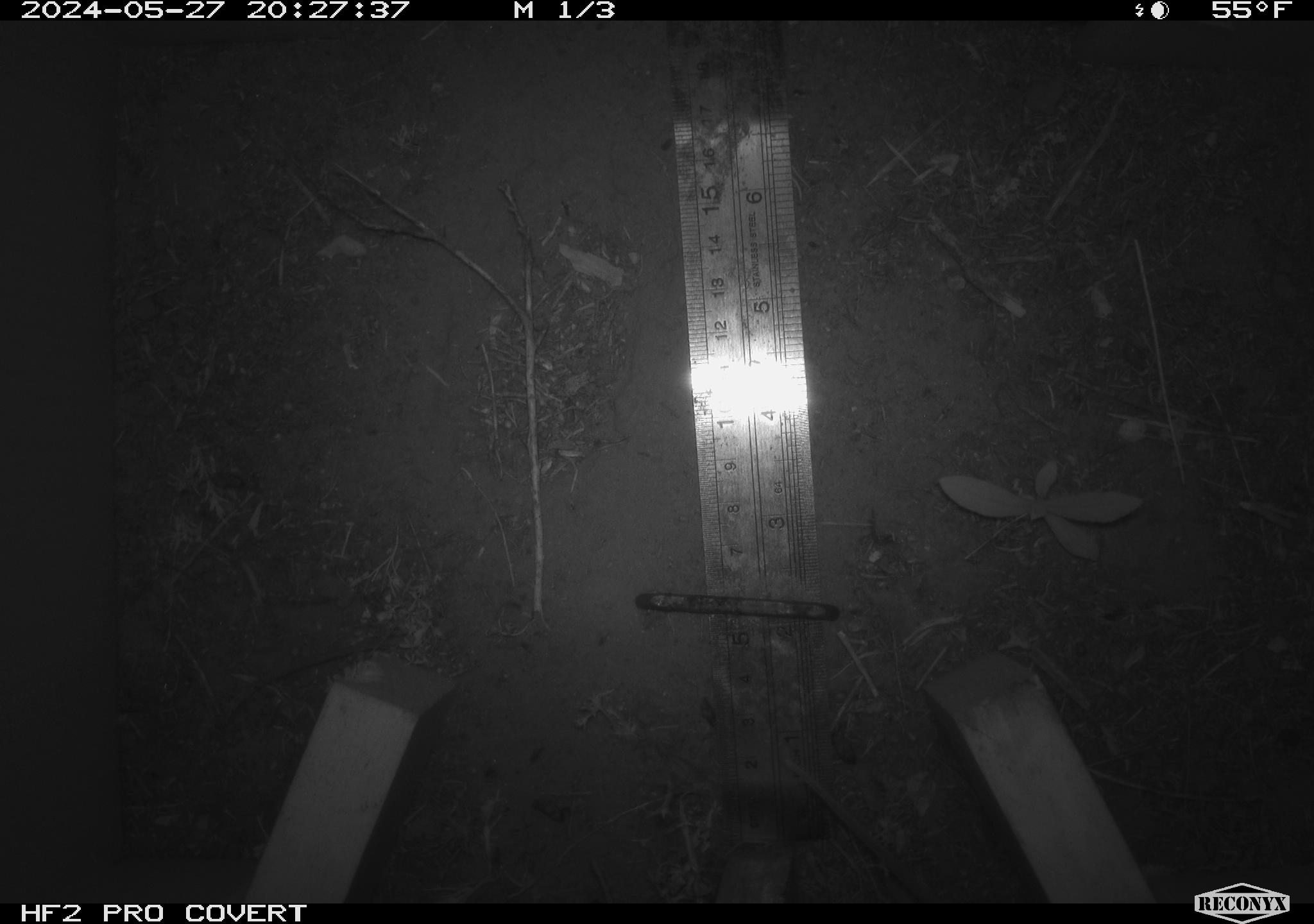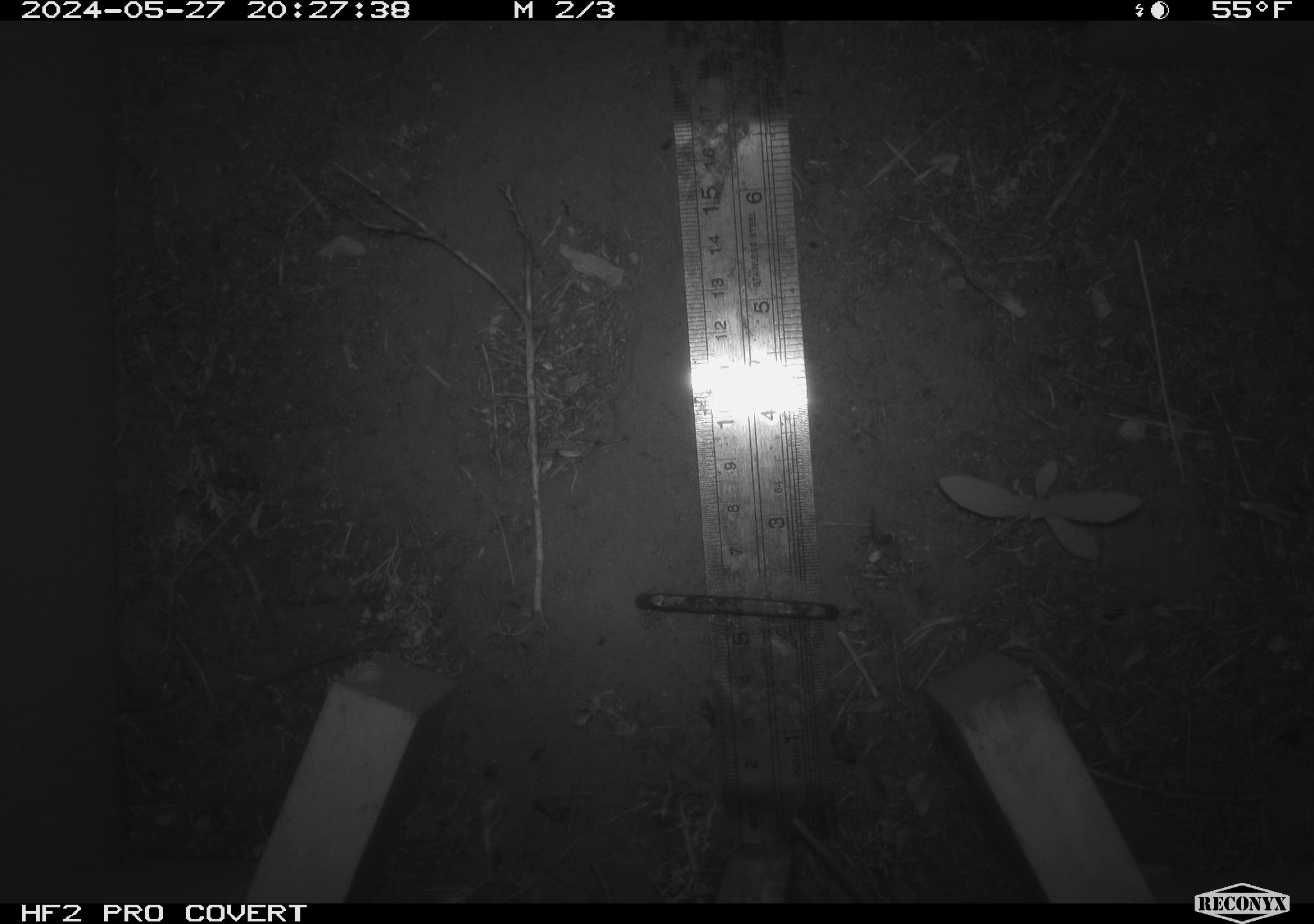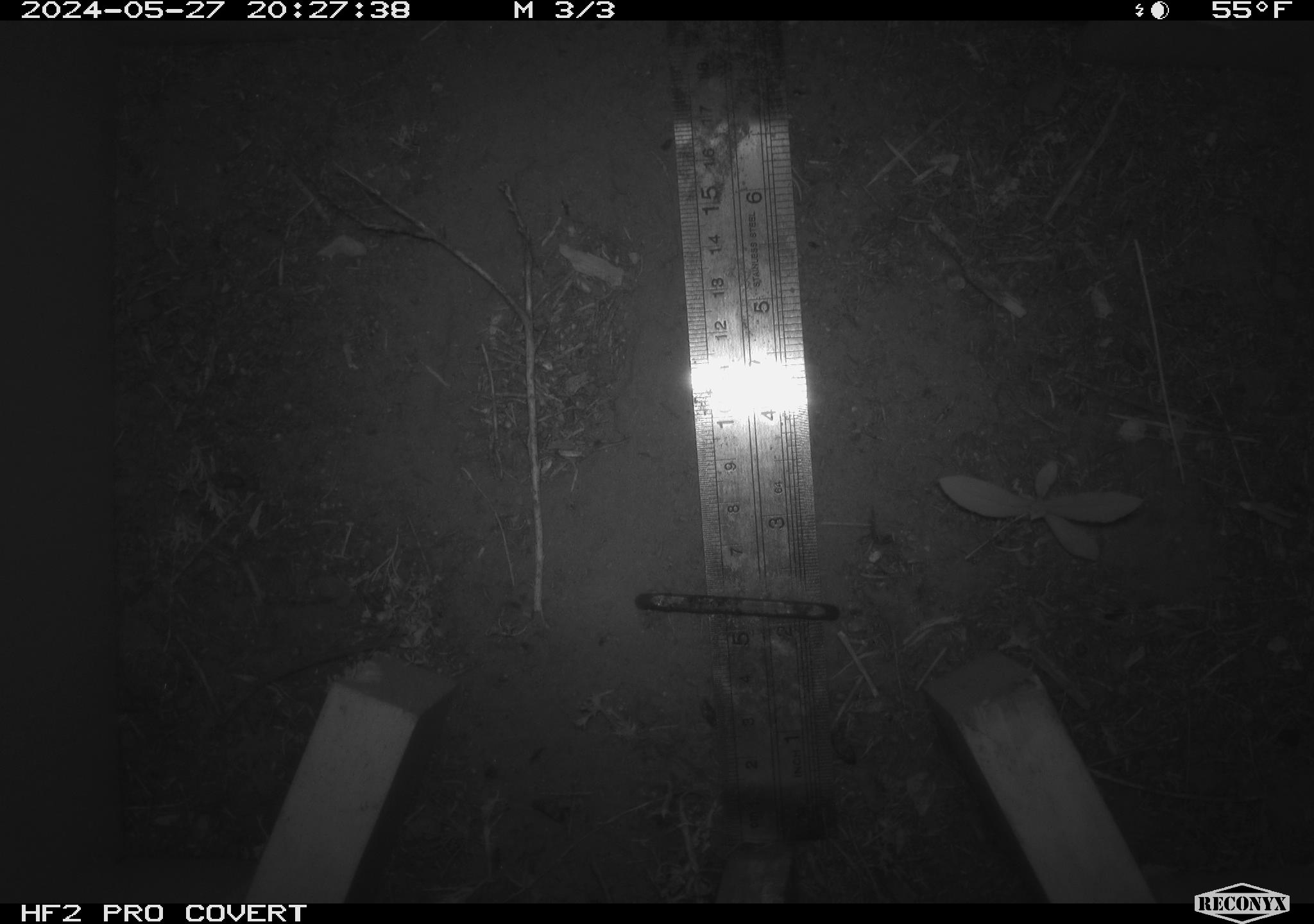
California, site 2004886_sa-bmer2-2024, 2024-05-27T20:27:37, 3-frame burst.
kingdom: Animalia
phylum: Chordata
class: Mammalia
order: Rodentia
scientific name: Rodentia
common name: mouse species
Mouse species (Rodentia).